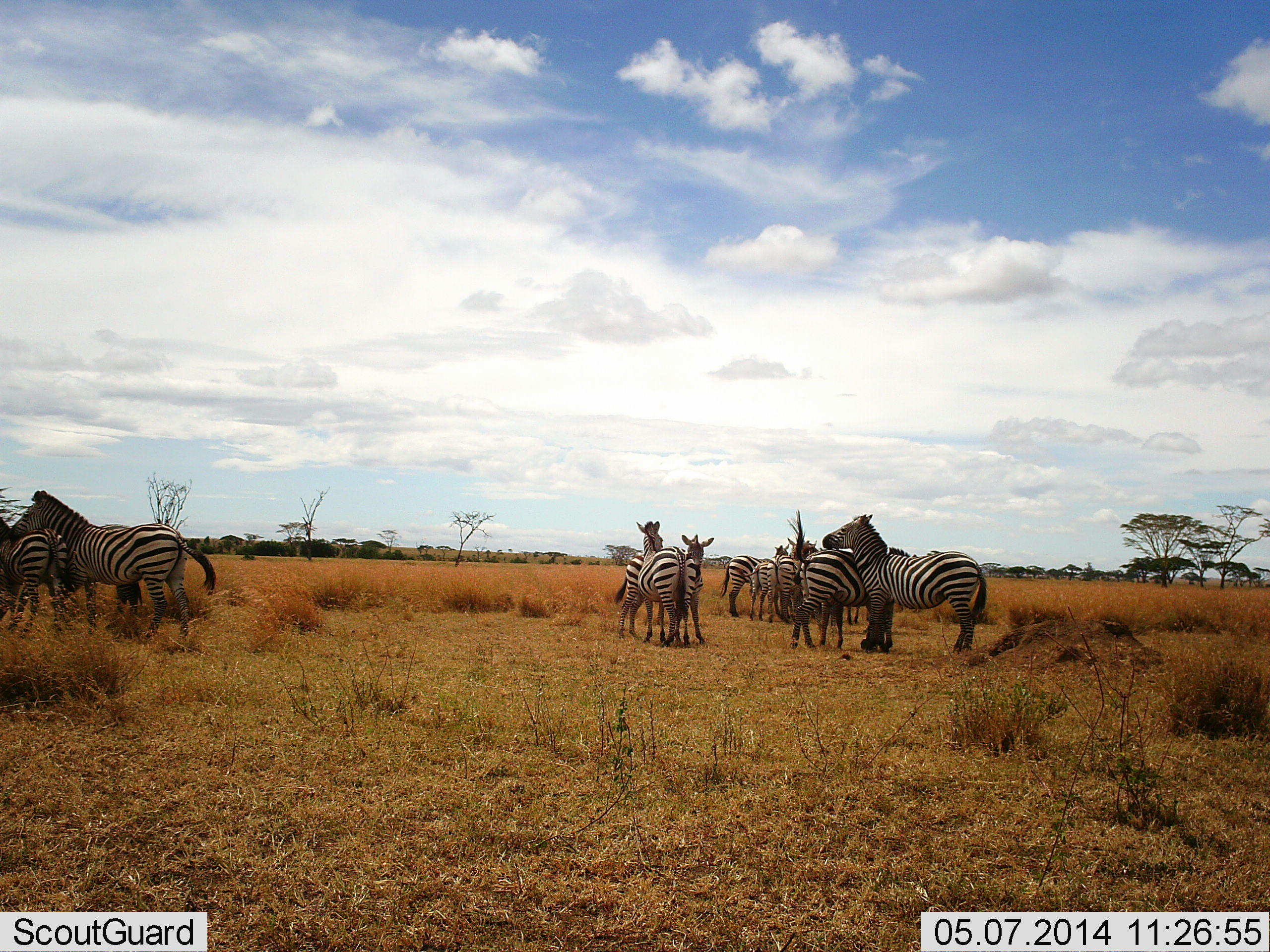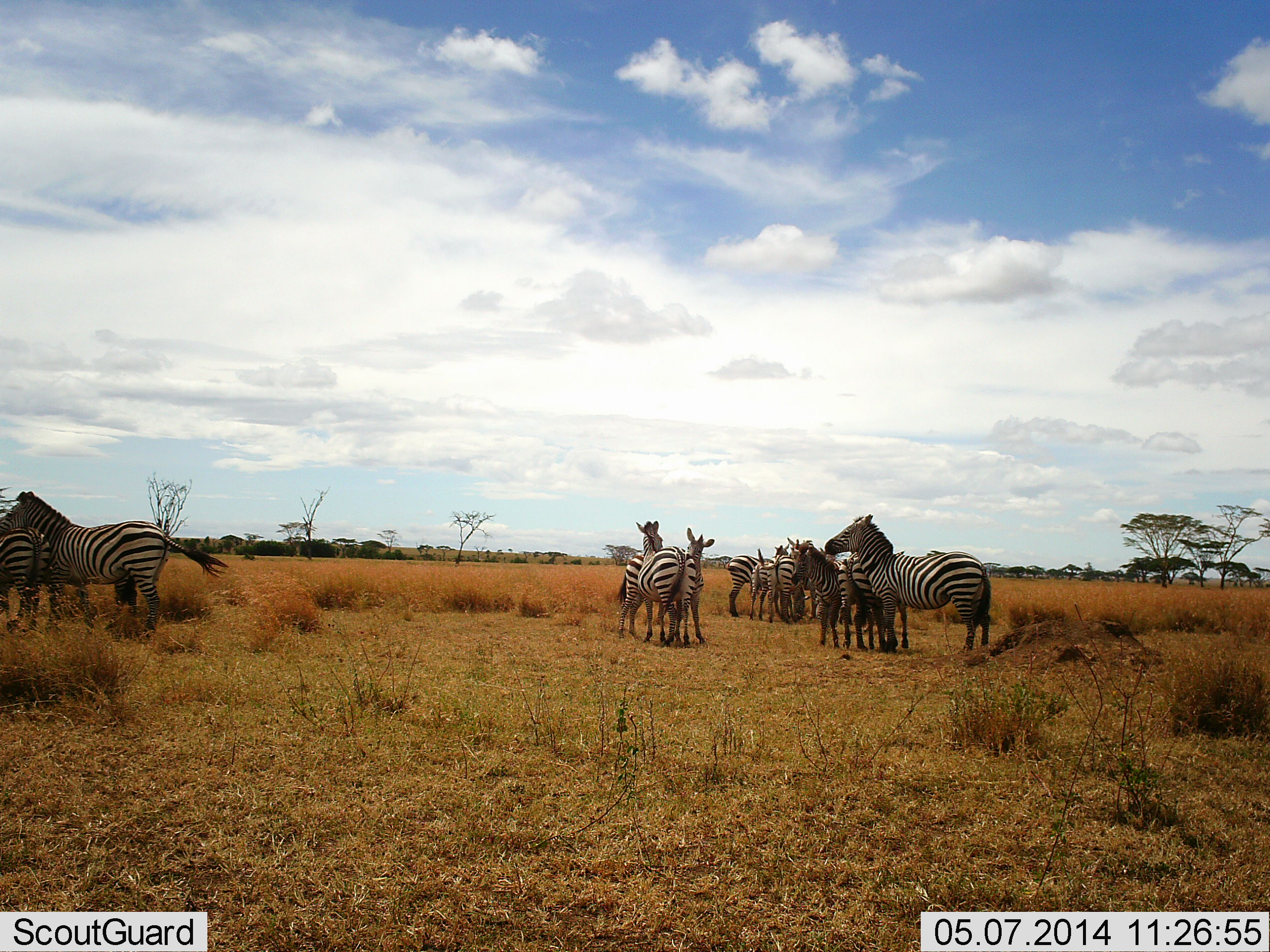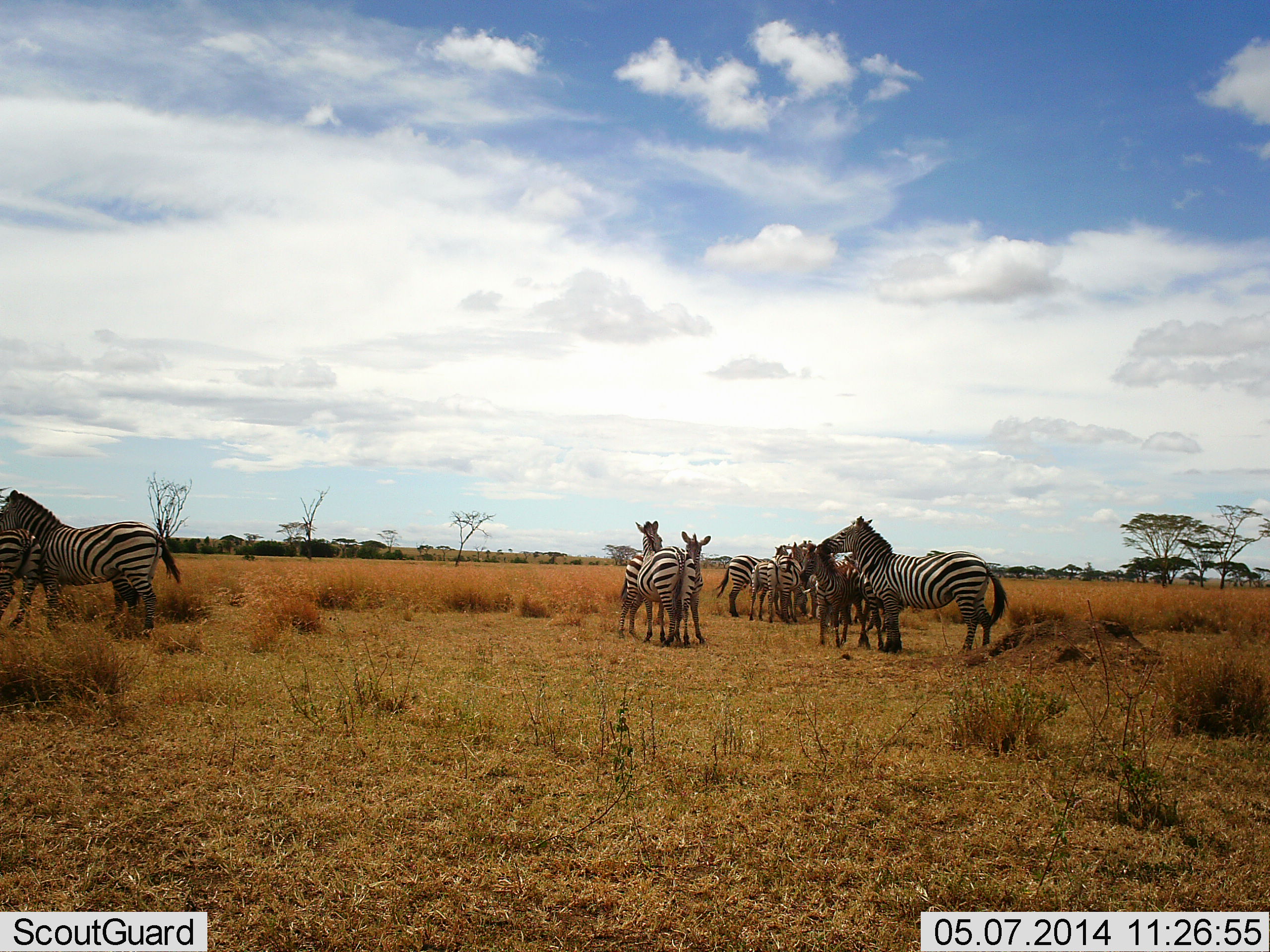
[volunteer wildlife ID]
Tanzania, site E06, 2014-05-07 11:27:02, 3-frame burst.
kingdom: Animalia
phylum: Chordata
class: Mammalia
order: Perissodactyla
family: Equidae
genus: Equus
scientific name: Equus quagga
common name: plains zebra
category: zebra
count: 11-50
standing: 90%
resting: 0%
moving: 0%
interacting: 30%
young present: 10%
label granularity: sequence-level